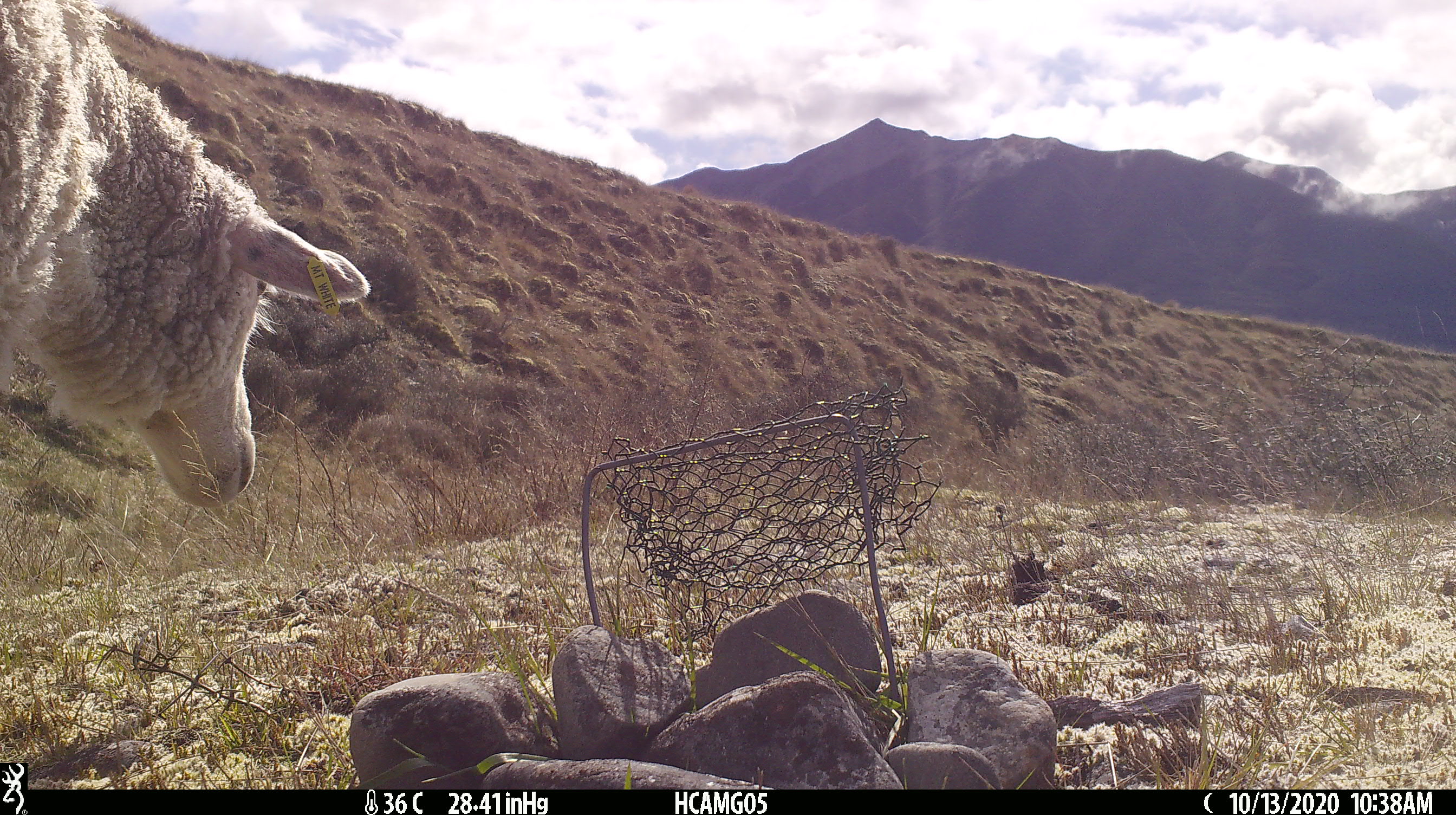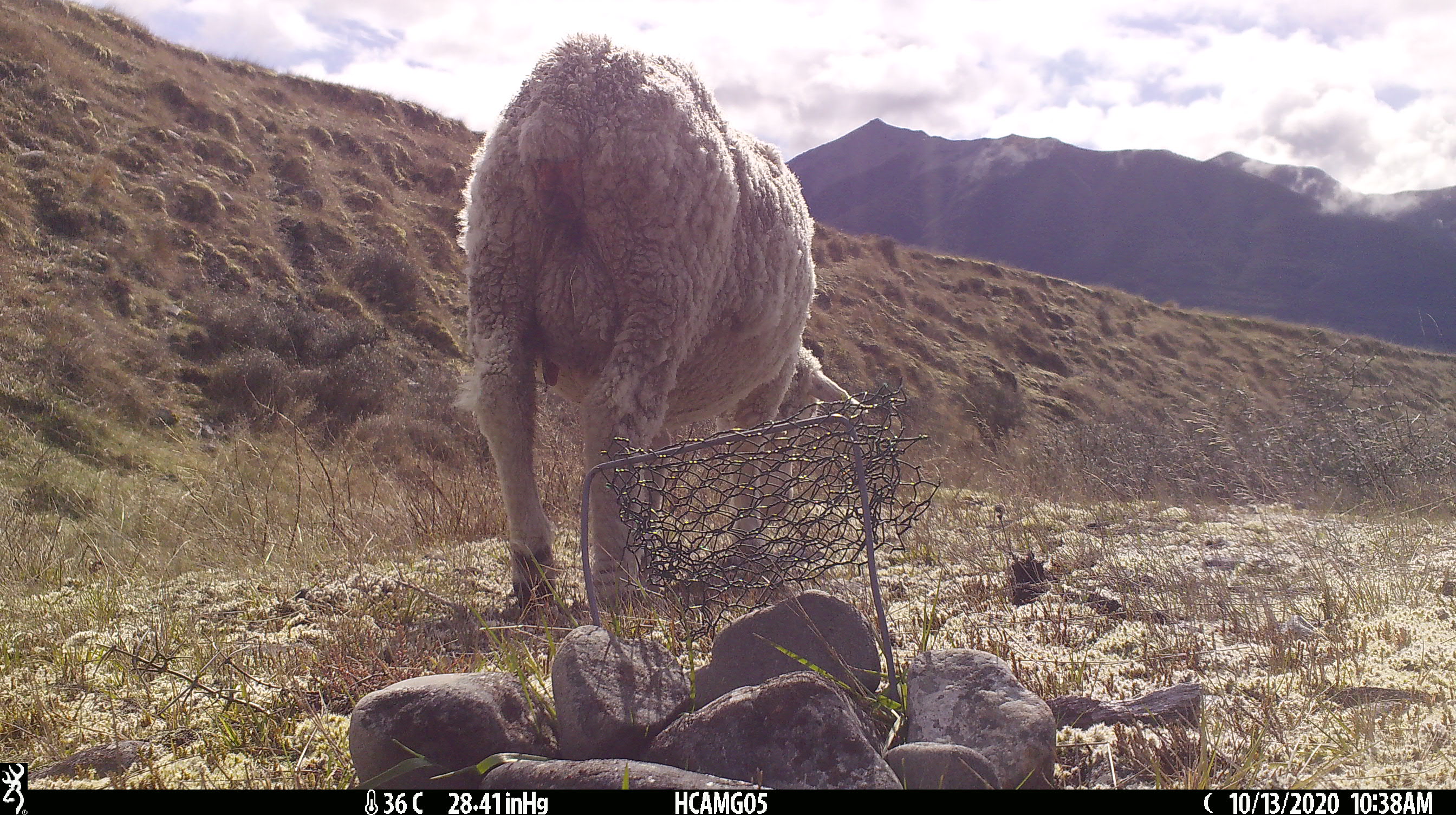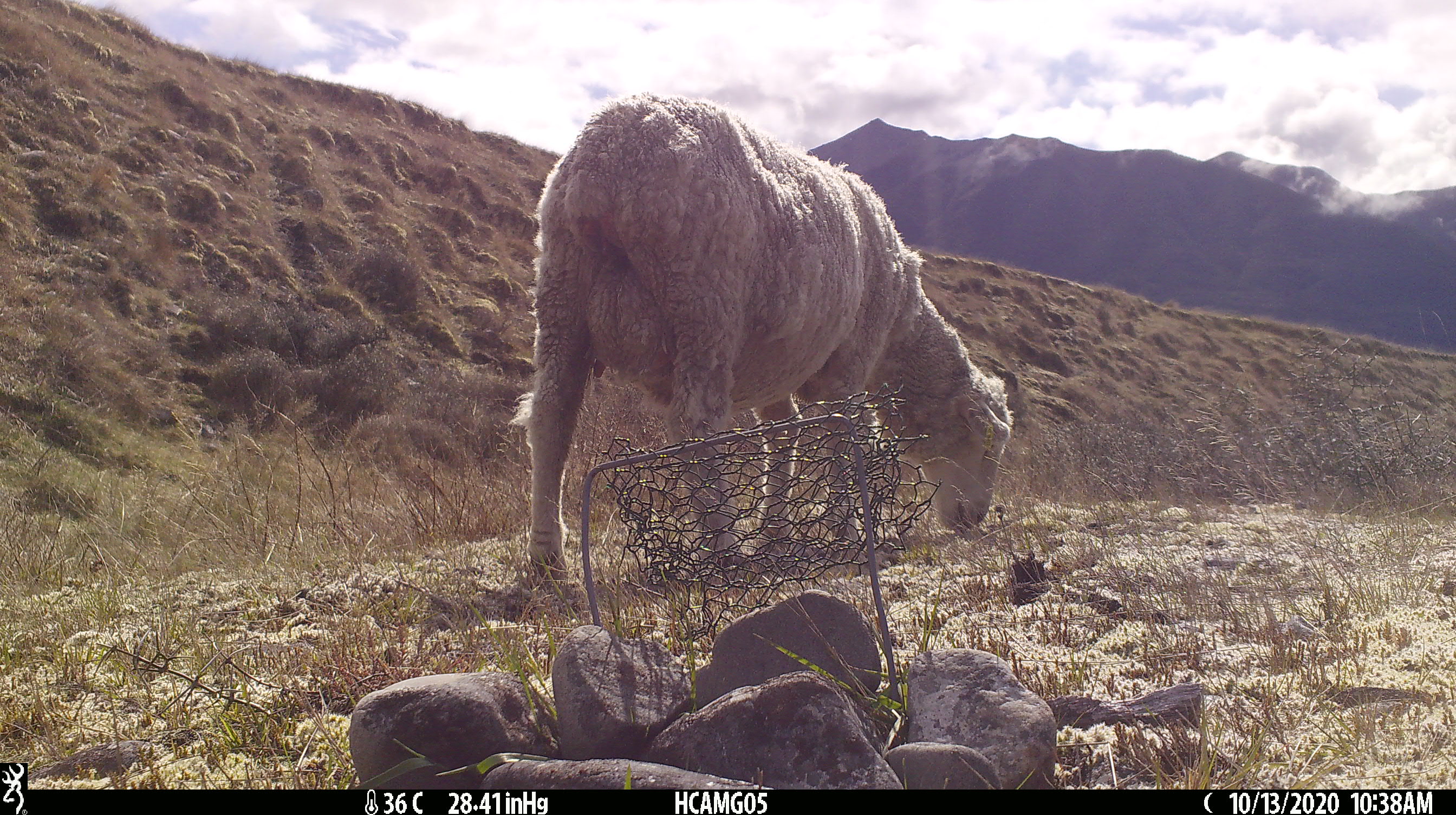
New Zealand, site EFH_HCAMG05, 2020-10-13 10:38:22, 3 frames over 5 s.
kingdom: Animalia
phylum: Chordata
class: Mammalia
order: Artiodactyla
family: Bovidae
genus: Ovis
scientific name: Ovis aries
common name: domestic sheep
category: sheep